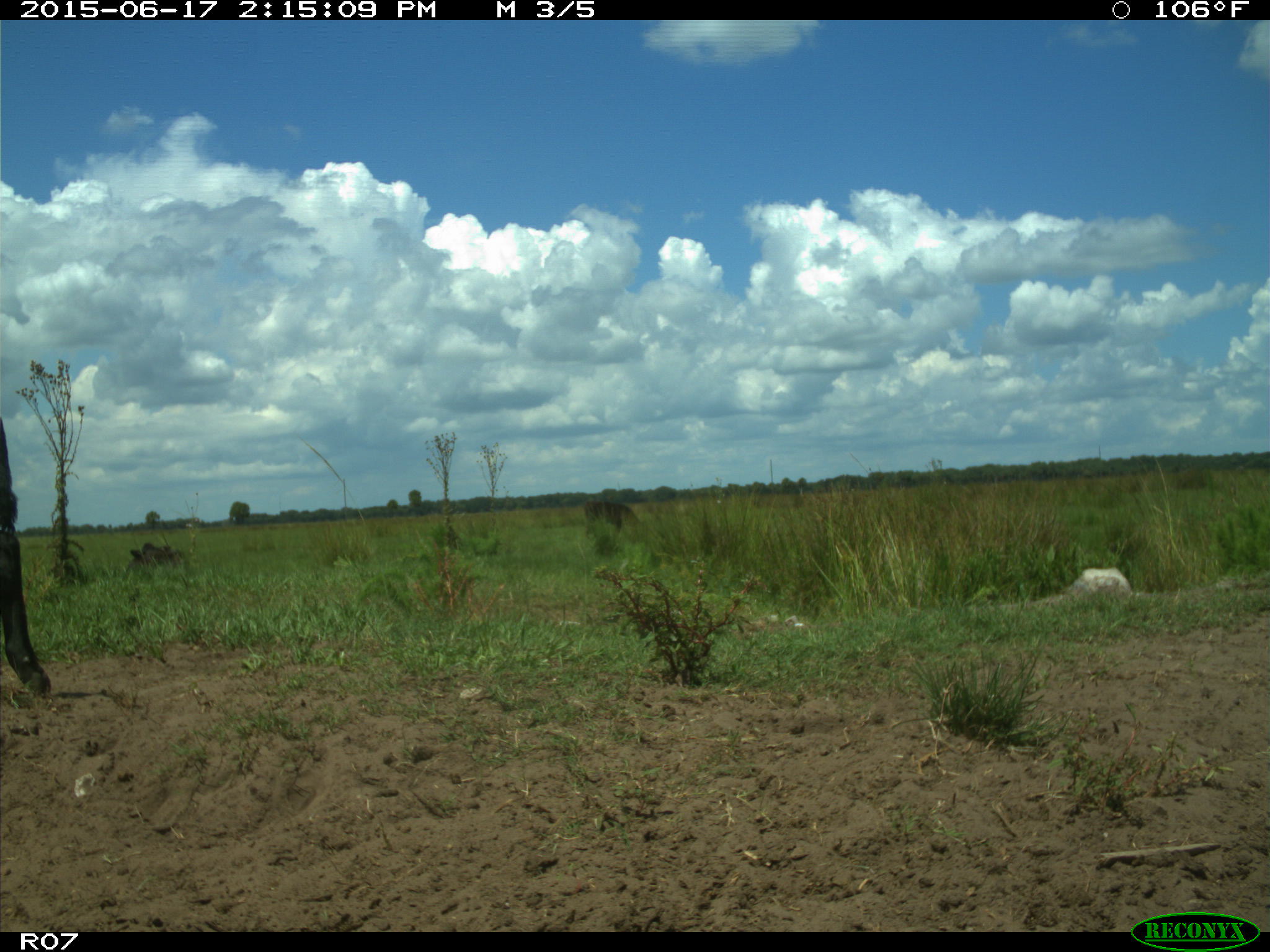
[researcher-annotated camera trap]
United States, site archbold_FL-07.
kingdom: Animalia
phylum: Chordata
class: Mammalia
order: Artiodactyla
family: Bovidae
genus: Bos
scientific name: Bos taurus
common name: domestic cow